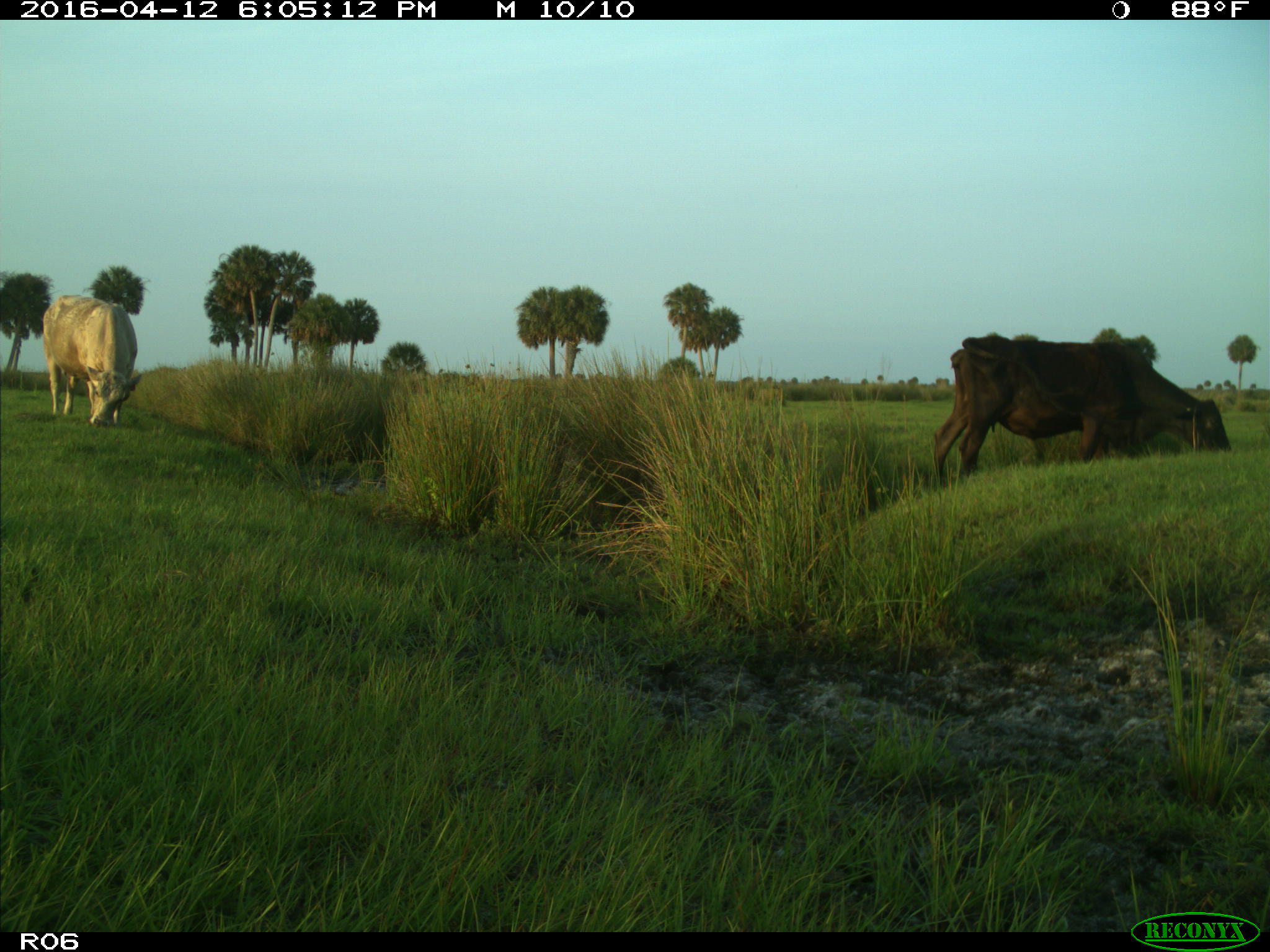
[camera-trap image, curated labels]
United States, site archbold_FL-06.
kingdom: Animalia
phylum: Chordata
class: Mammalia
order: Artiodactyla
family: Bovidae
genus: Bos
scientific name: Bos taurus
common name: domestic cow